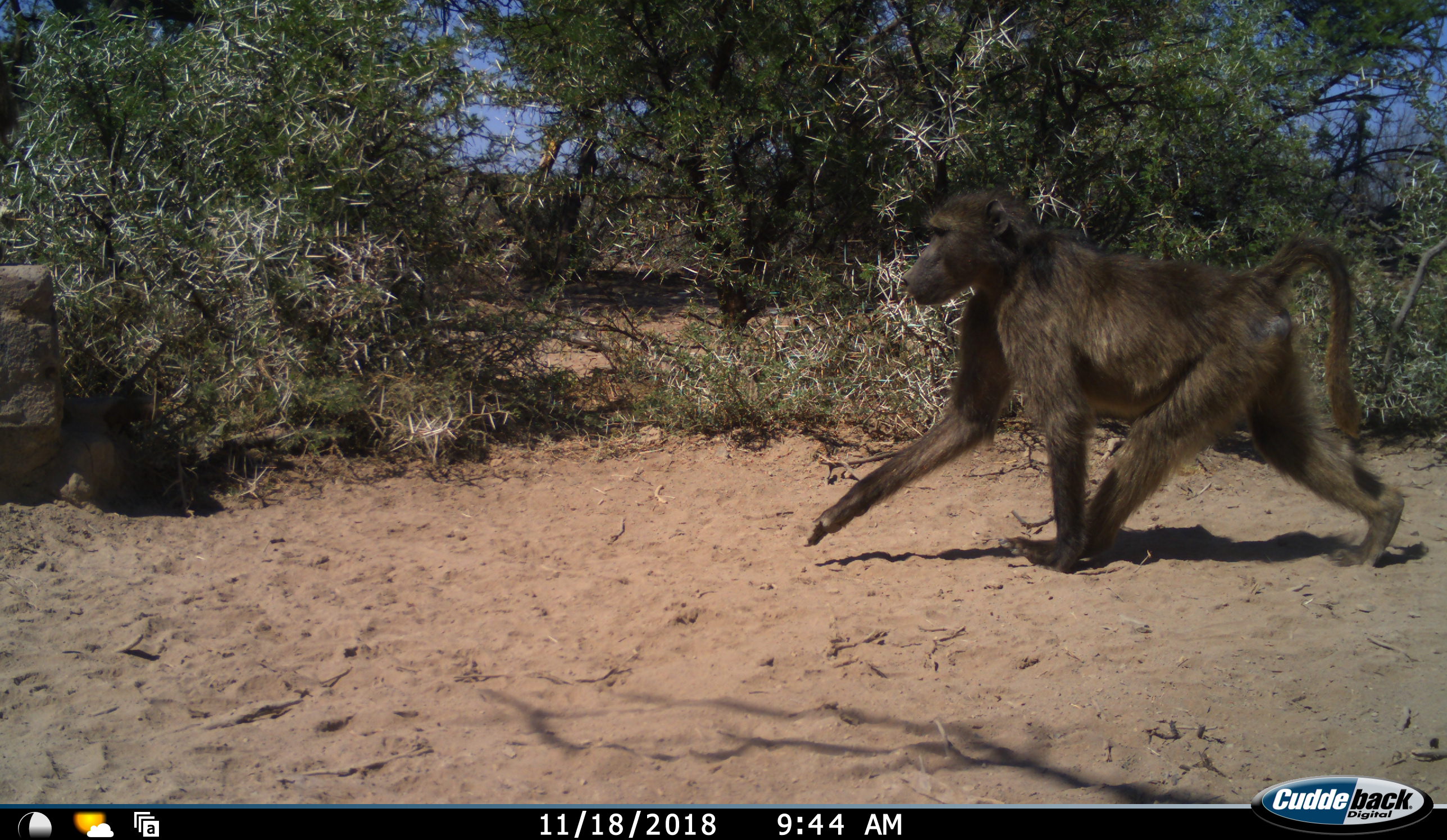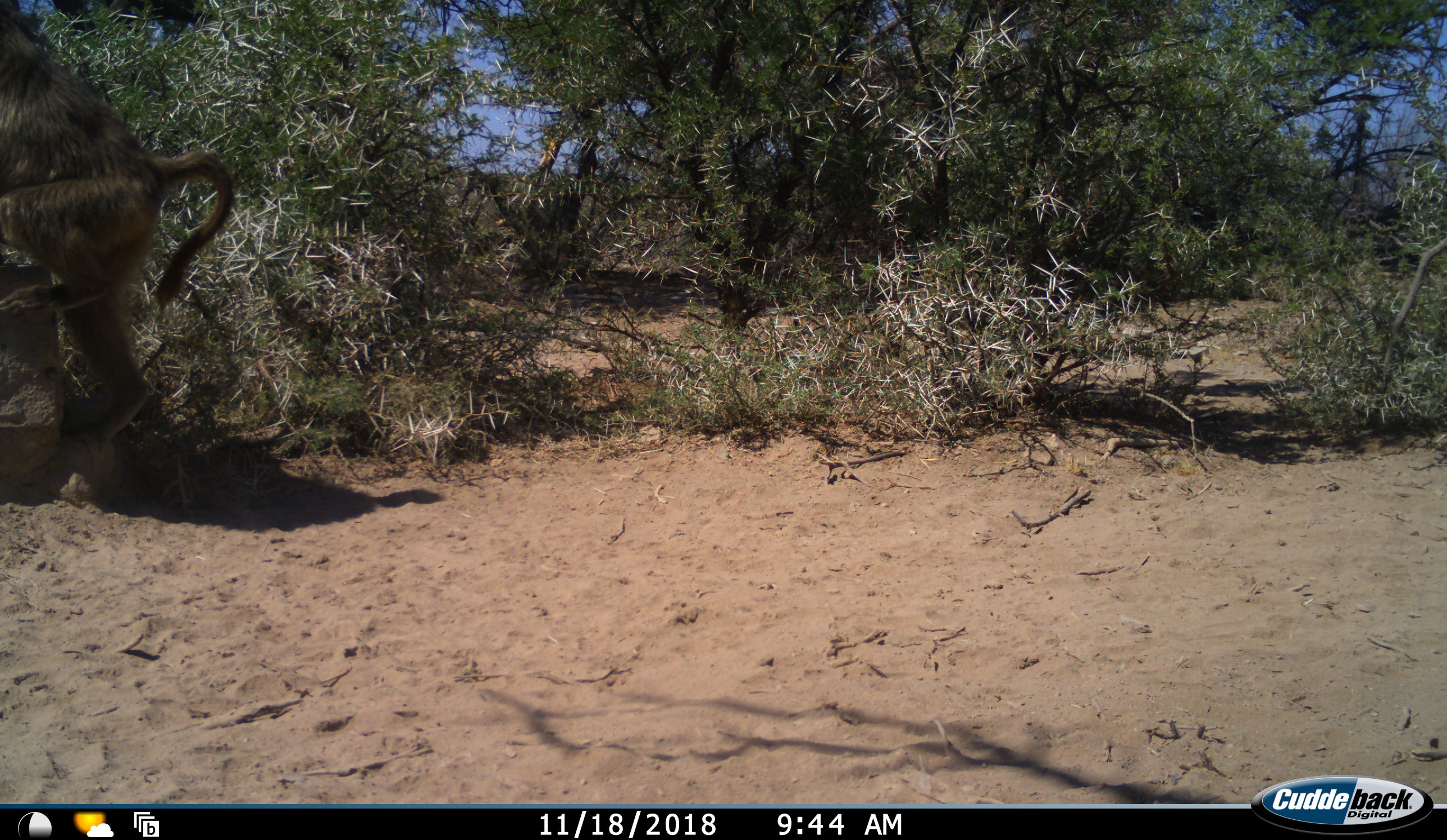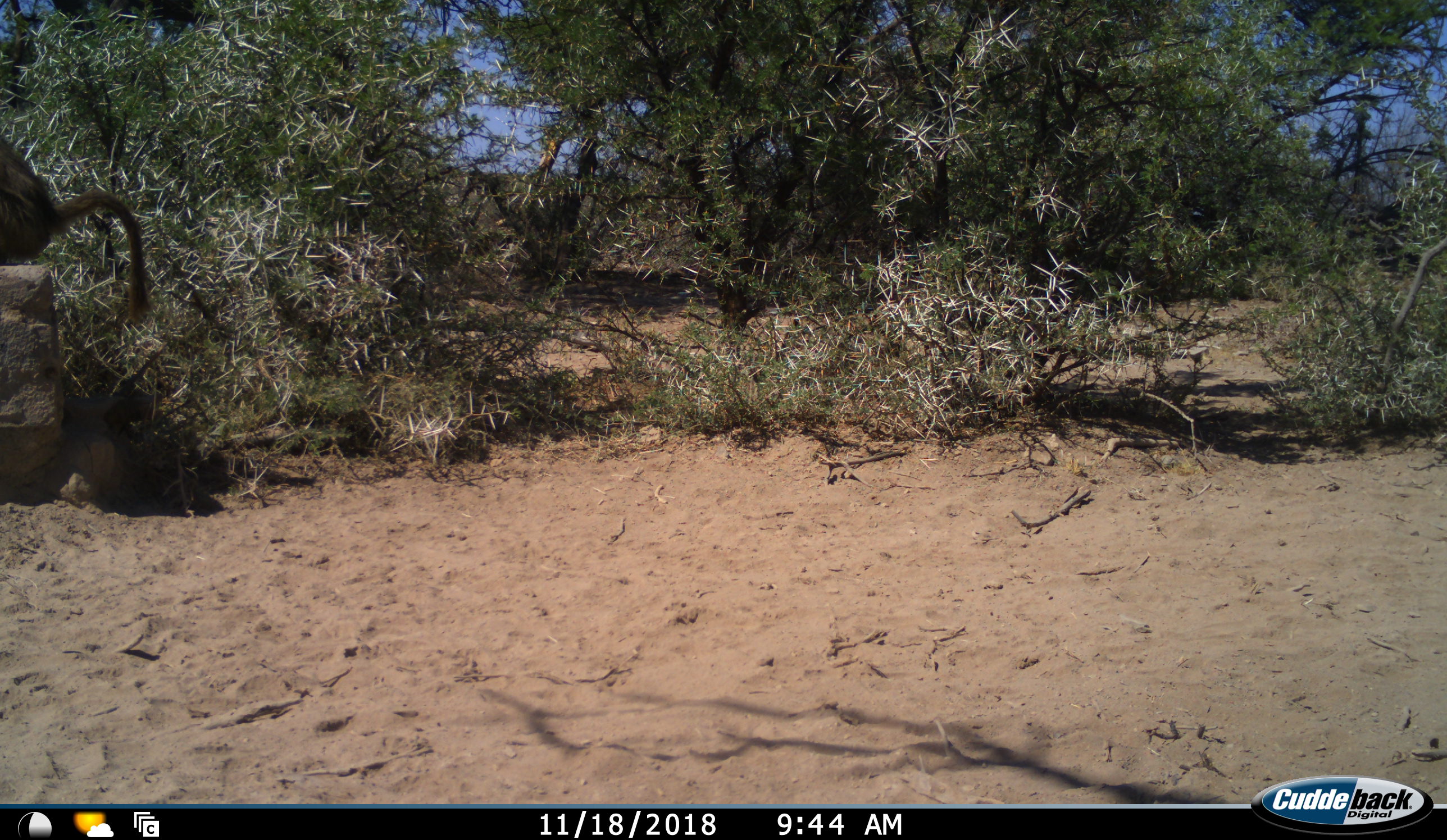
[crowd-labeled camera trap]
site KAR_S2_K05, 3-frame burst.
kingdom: Animalia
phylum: Chordata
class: Mammalia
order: Primates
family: Cercopithecidae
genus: Papio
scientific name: Papio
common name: baboon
Baboon (Papio), count 1. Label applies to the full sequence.